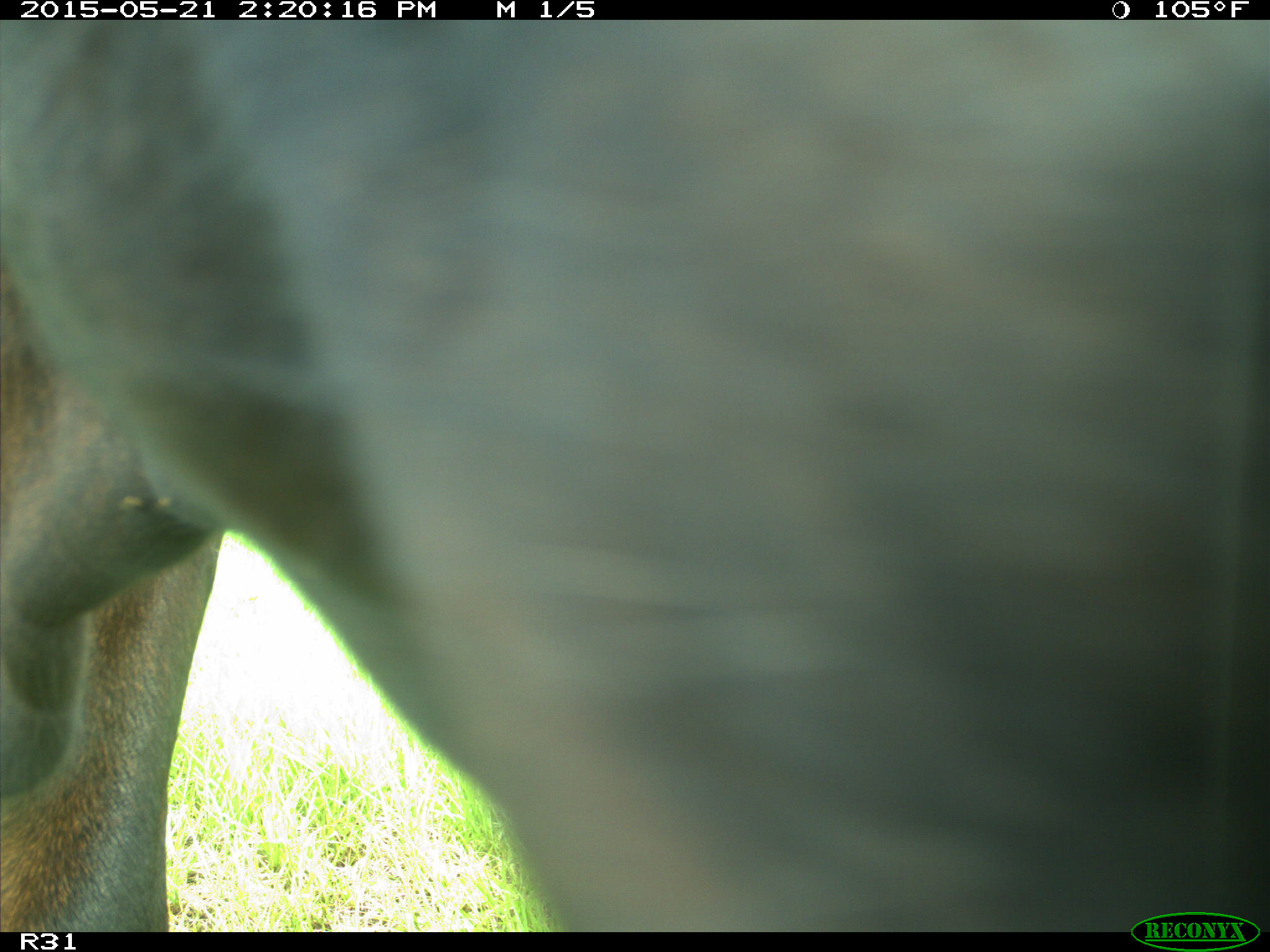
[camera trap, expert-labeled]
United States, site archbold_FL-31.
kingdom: Animalia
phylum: Chordata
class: Mammalia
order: Artiodactyla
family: Bovidae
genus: Bos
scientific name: Bos taurus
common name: domestic cow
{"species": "Bos taurus (domestic cow)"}